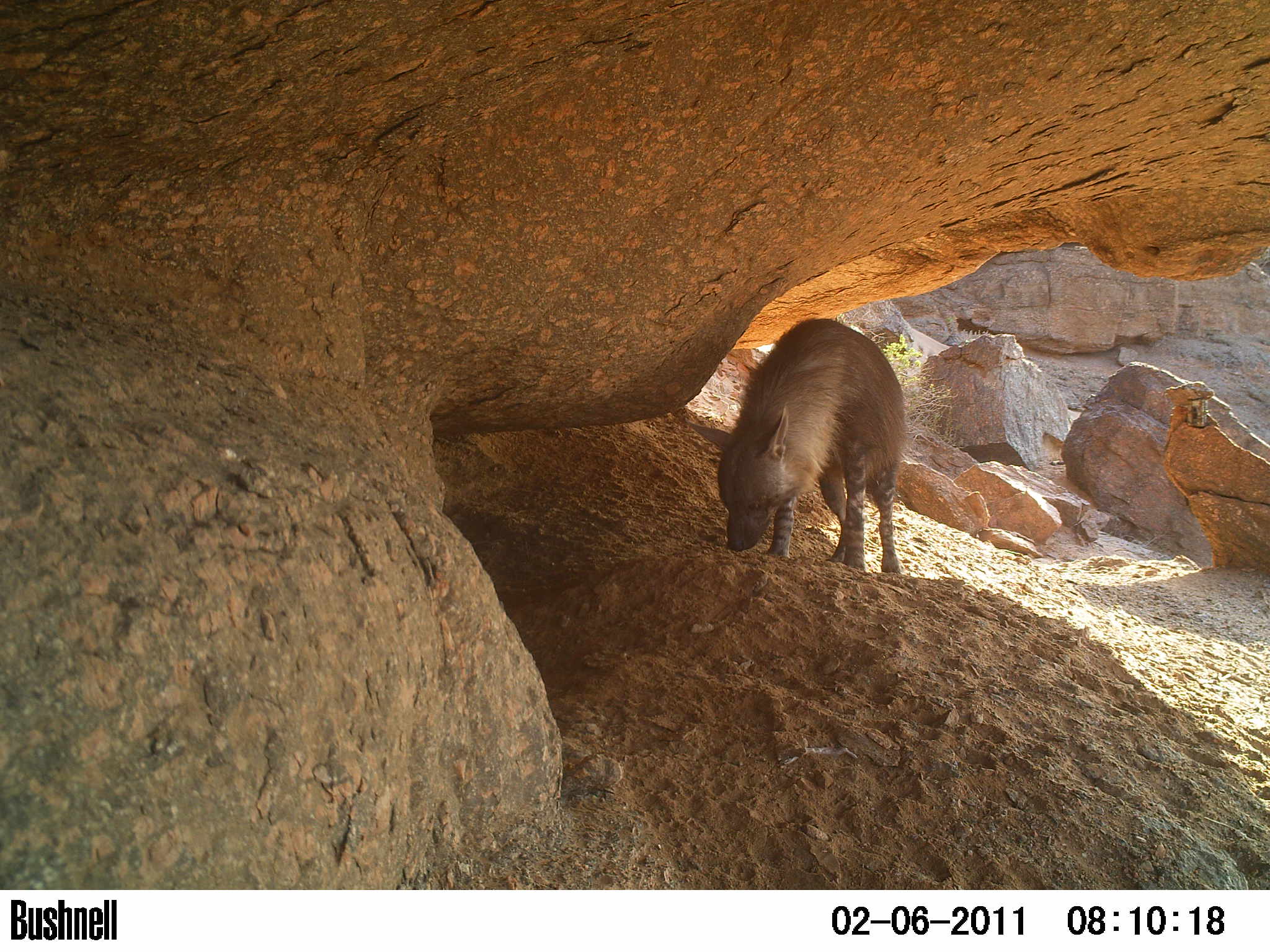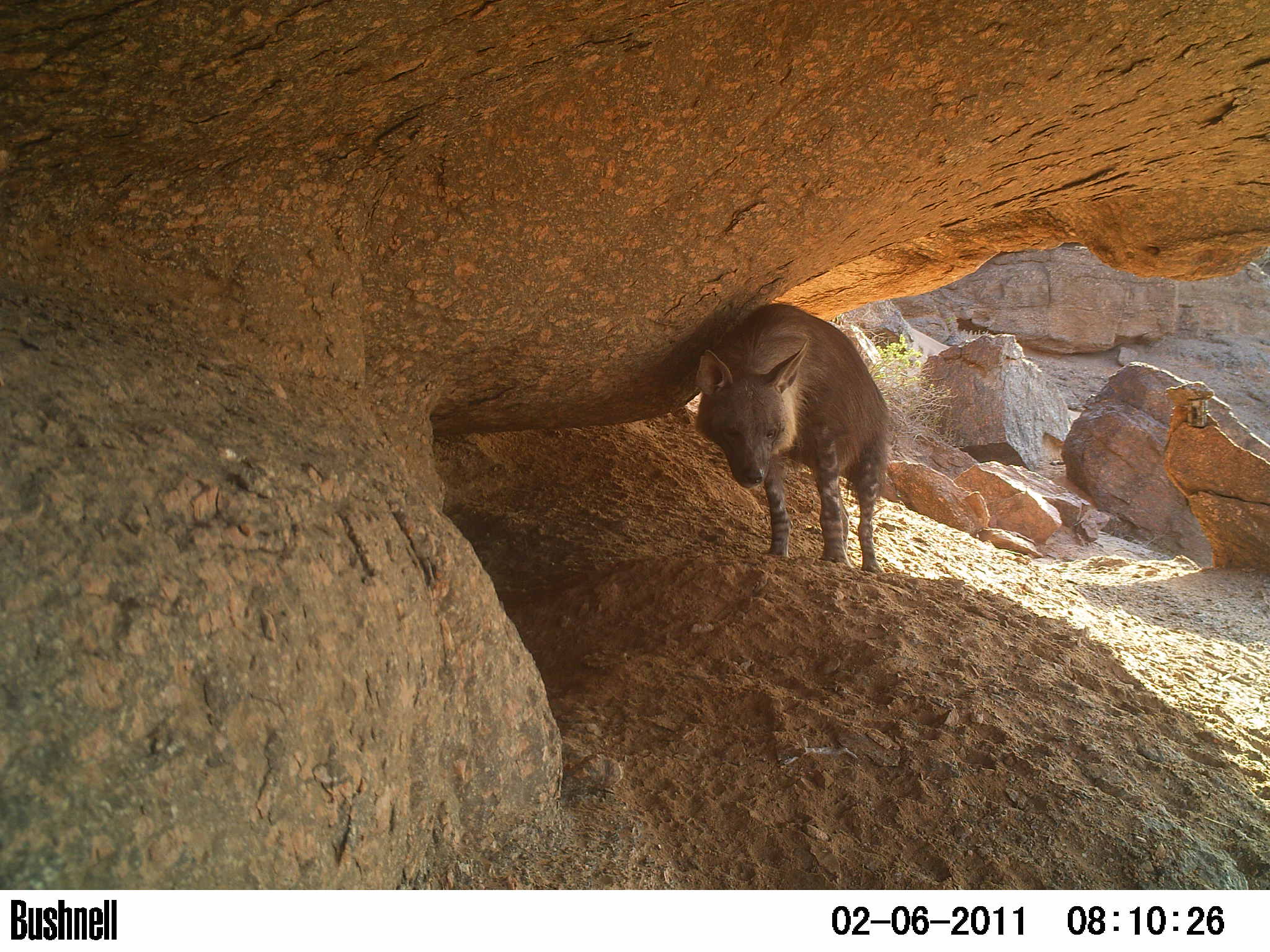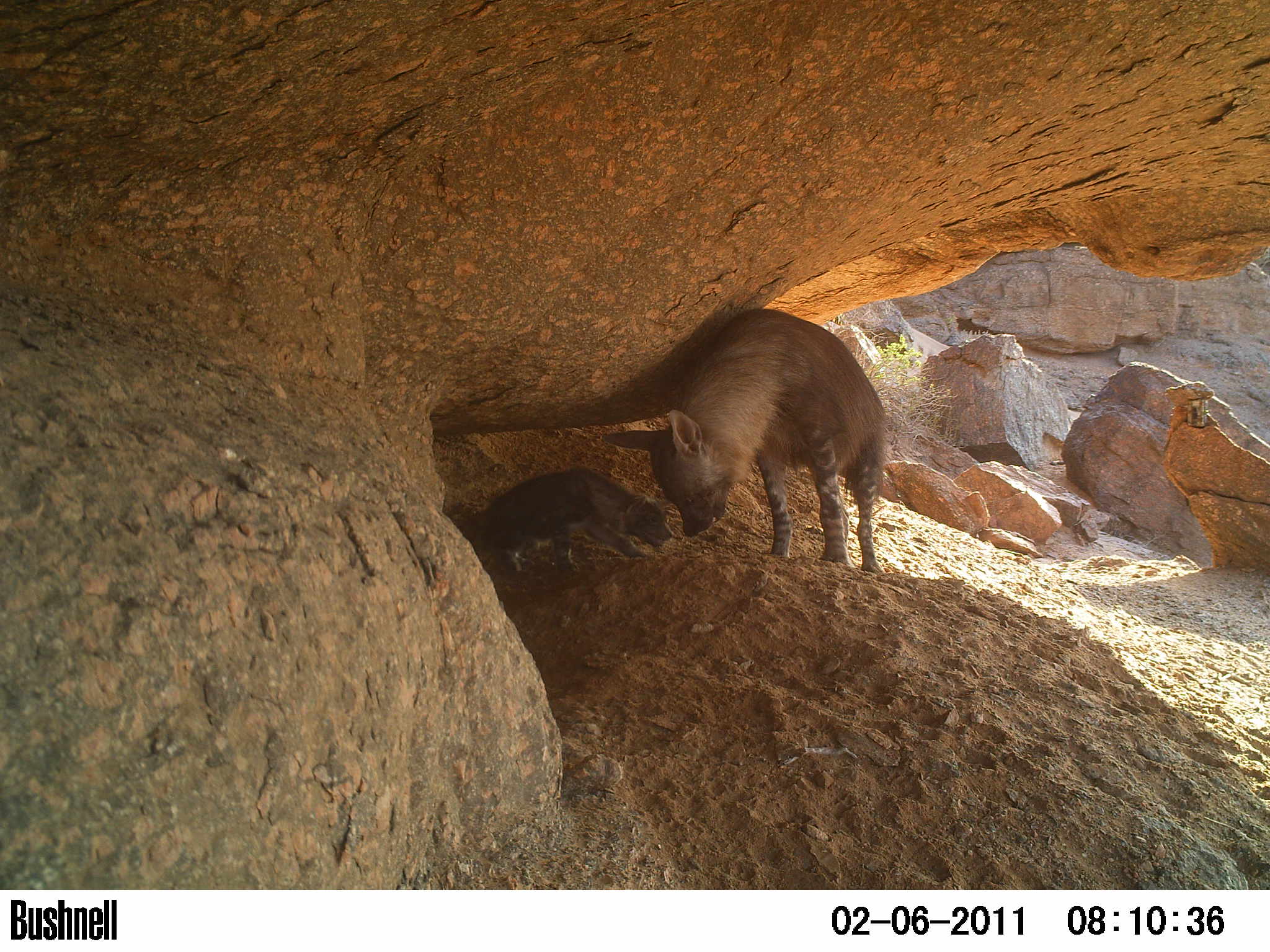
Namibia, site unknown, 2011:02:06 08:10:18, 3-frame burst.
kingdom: Animalia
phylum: Chordata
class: Mammalia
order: Carnivora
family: Hyaenidae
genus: Parahyaena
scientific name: Parahyaena brunnea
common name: brown hyena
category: hyaena brunnea